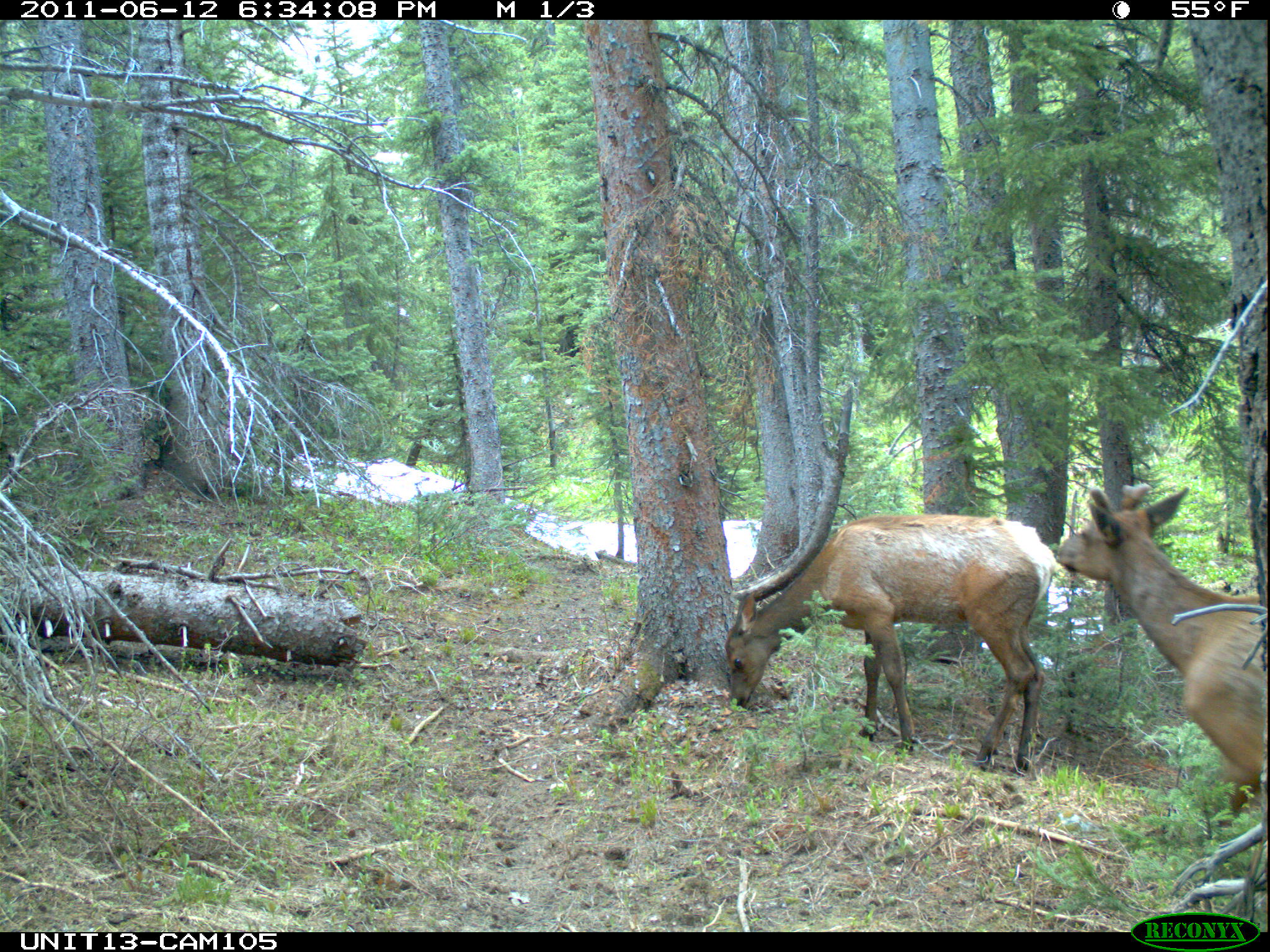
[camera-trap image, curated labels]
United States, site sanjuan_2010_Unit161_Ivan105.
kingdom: Animalia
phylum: Chordata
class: Mammalia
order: Artiodactyla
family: Cervidae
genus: Cervus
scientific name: Cervus elaphus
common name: red deer